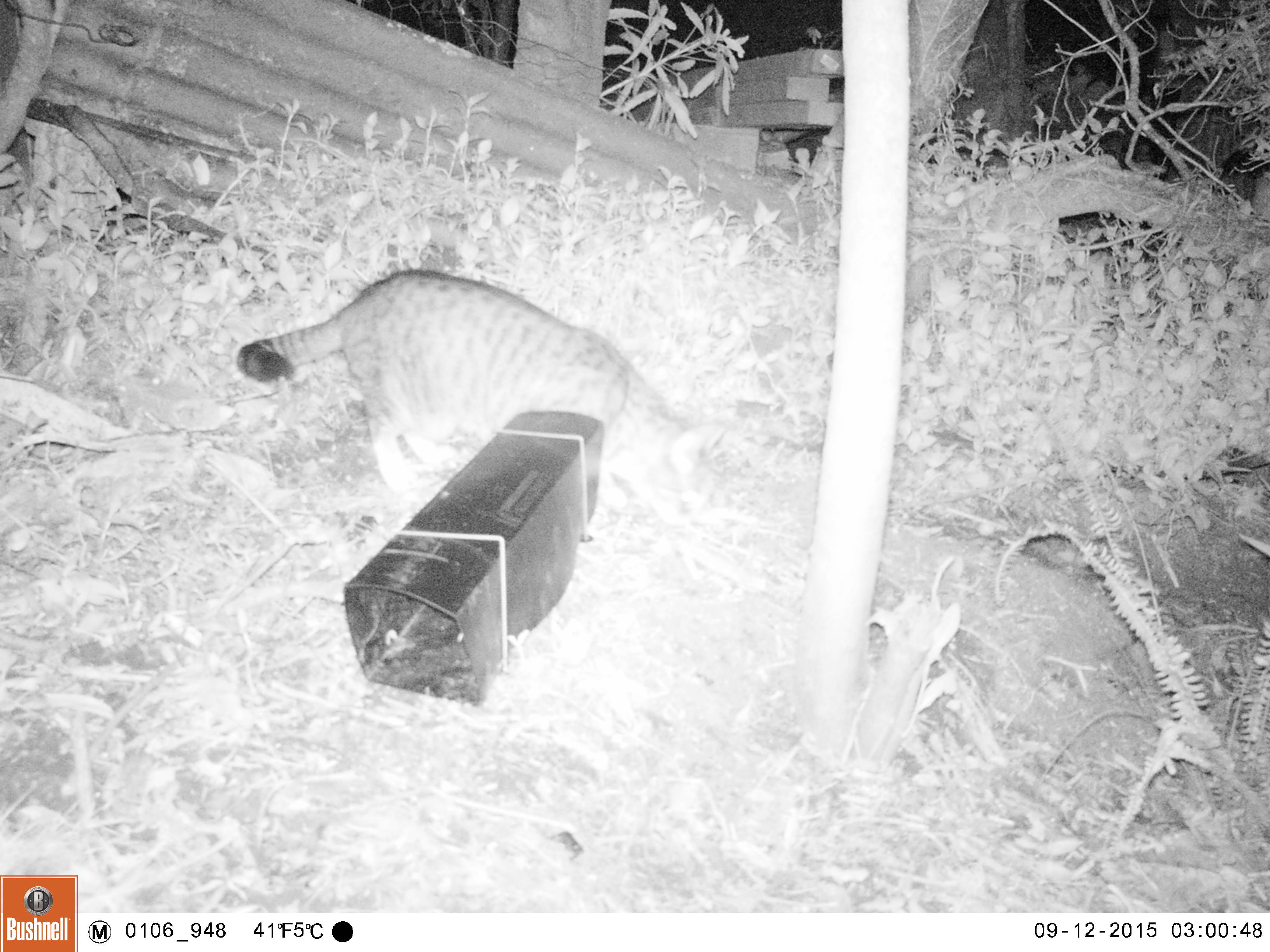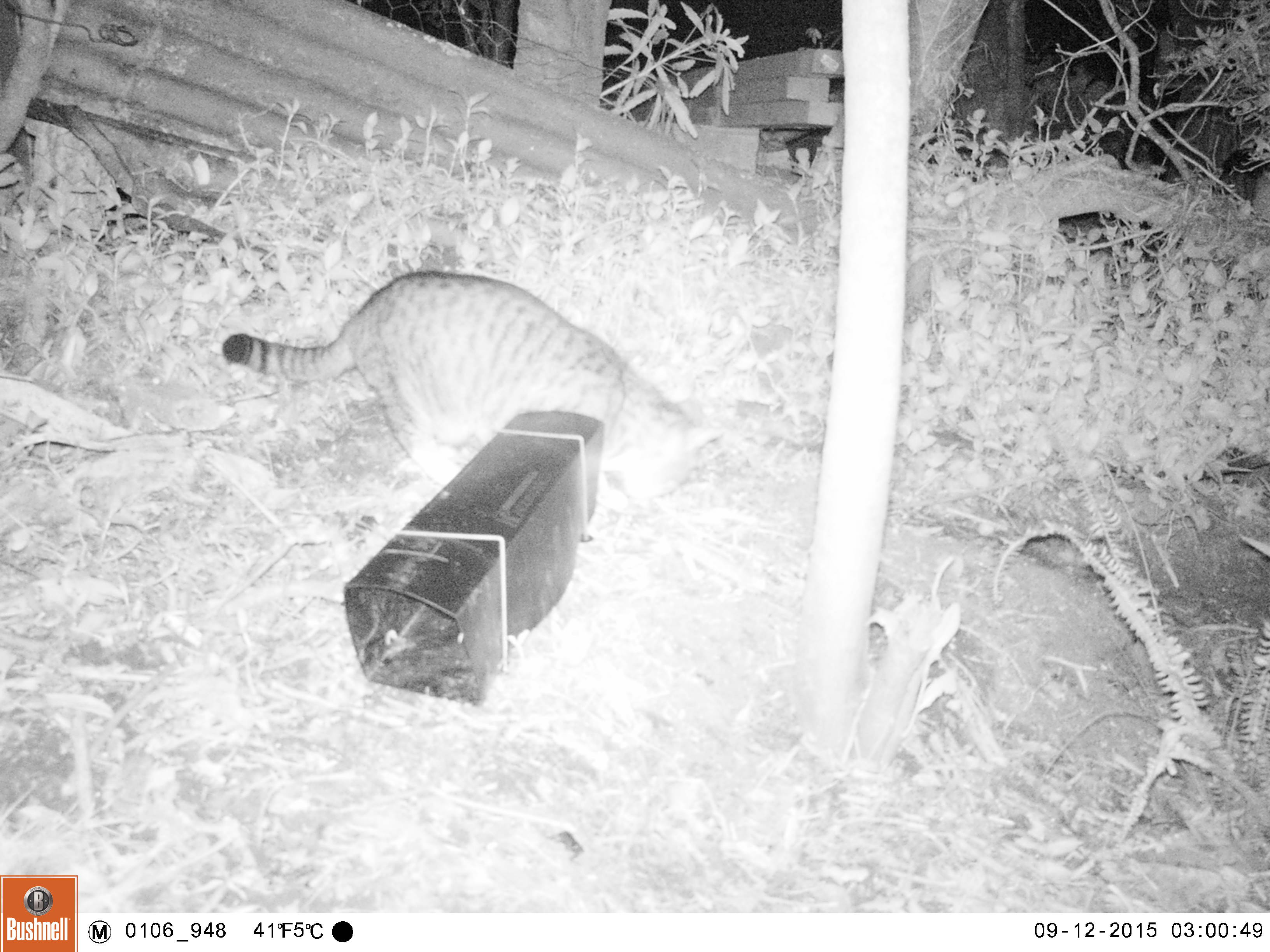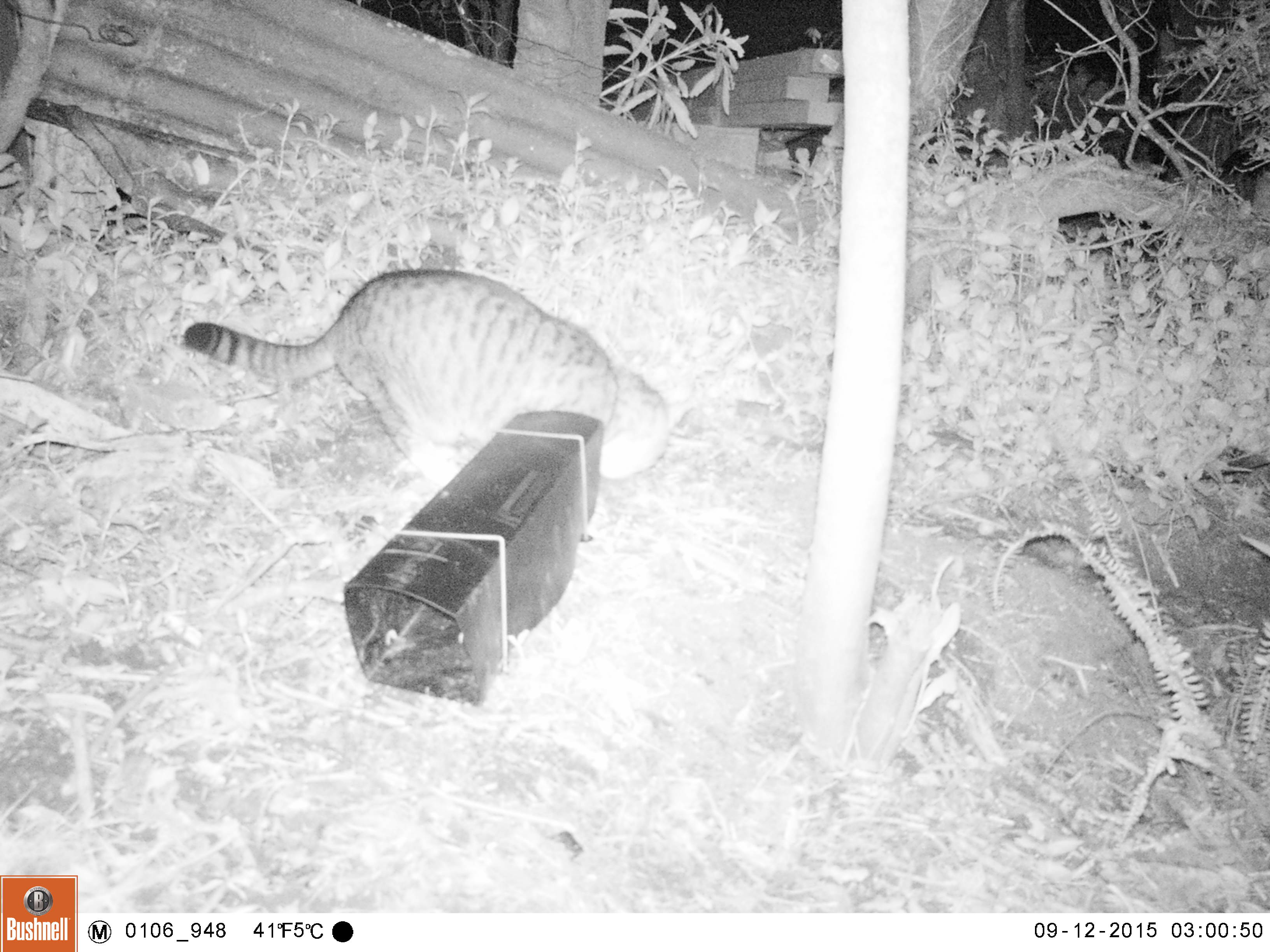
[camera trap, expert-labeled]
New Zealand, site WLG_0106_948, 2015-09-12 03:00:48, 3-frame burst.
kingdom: Animalia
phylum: Chordata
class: Mammalia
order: Carnivora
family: Felidae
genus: Felis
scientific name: Felis catus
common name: domestic cat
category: cat